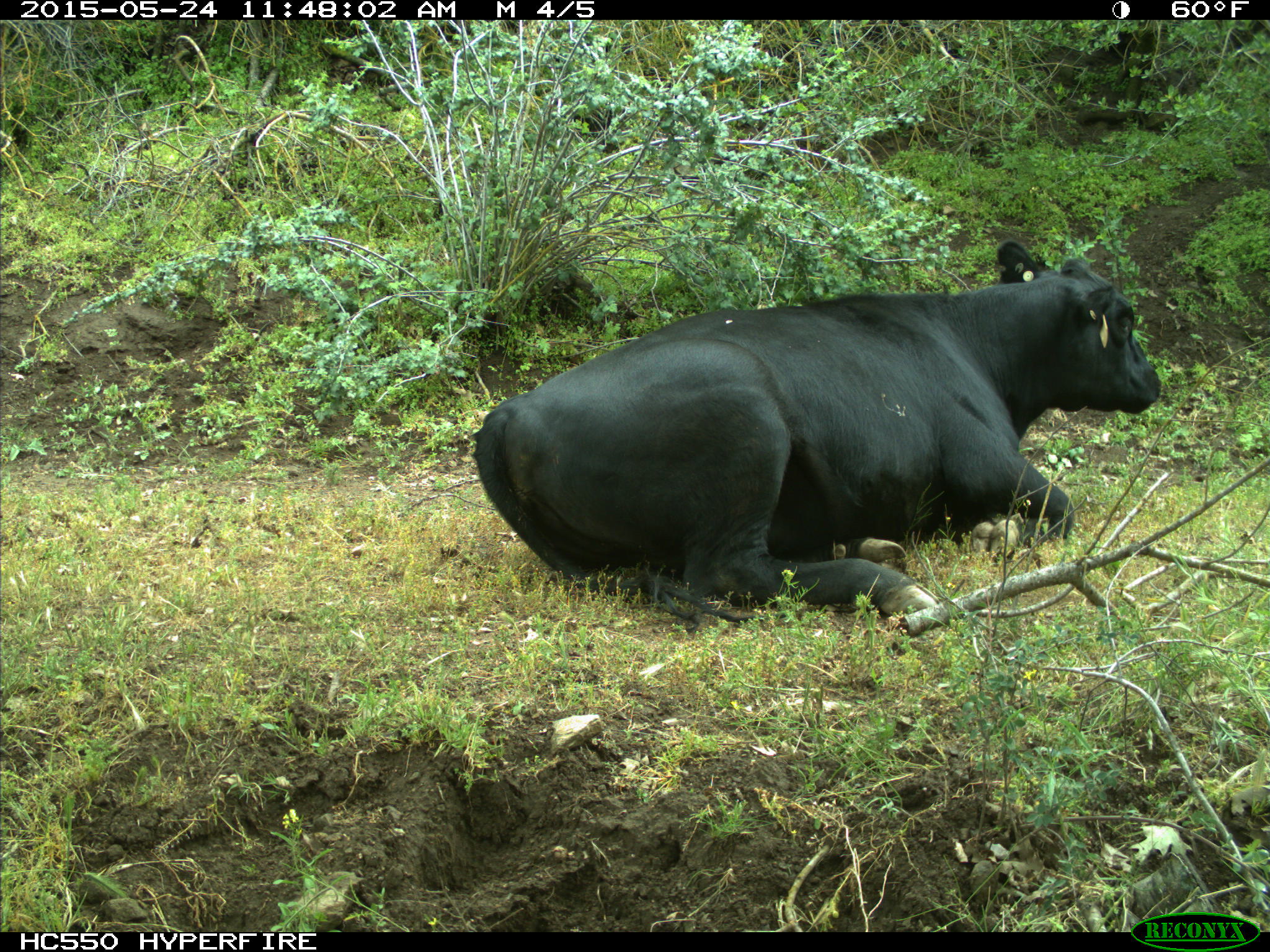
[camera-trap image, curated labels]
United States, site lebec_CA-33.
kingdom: Animalia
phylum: Chordata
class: Mammalia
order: Artiodactyla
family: Bovidae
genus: Bos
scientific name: Bos taurus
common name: domestic cow